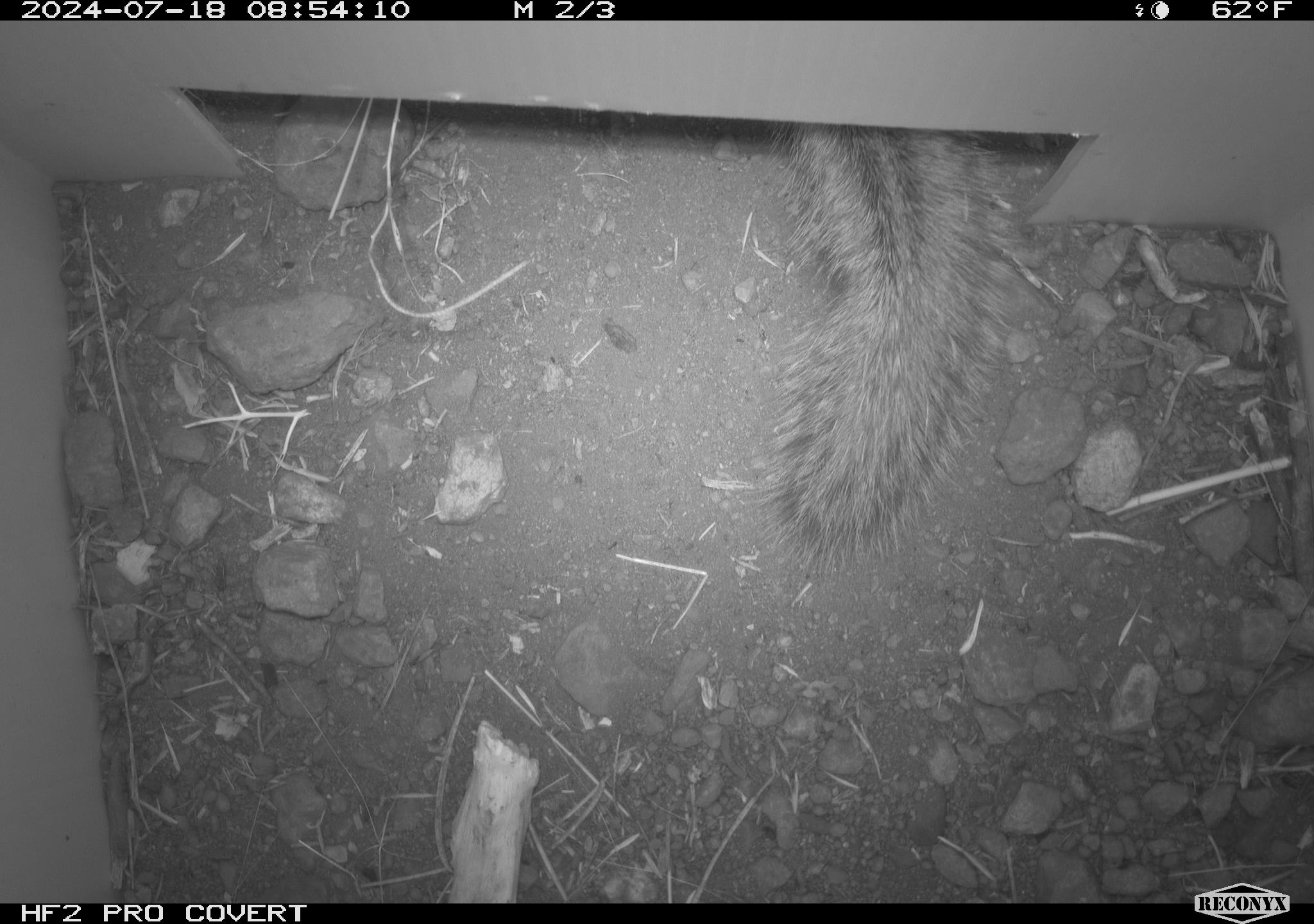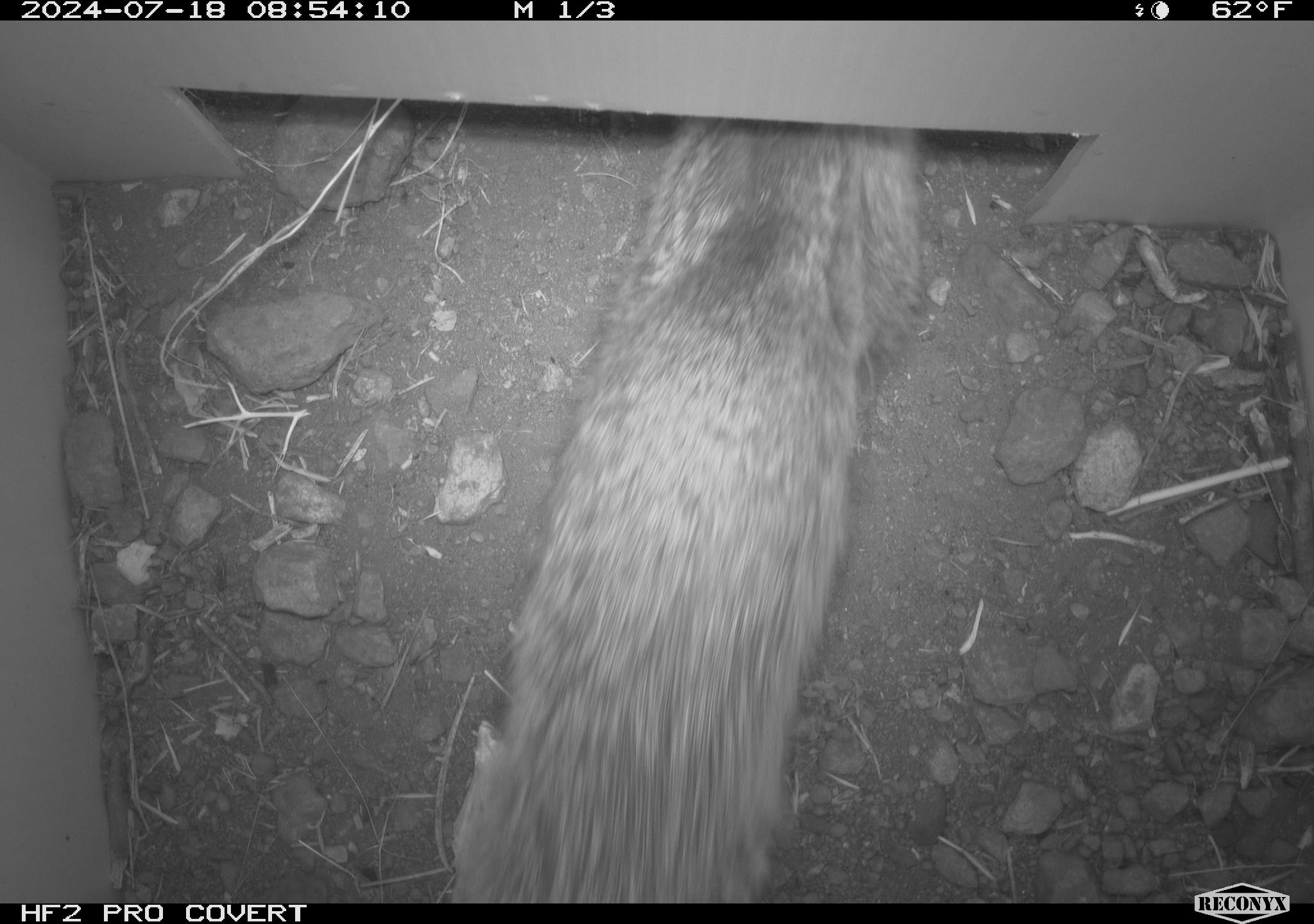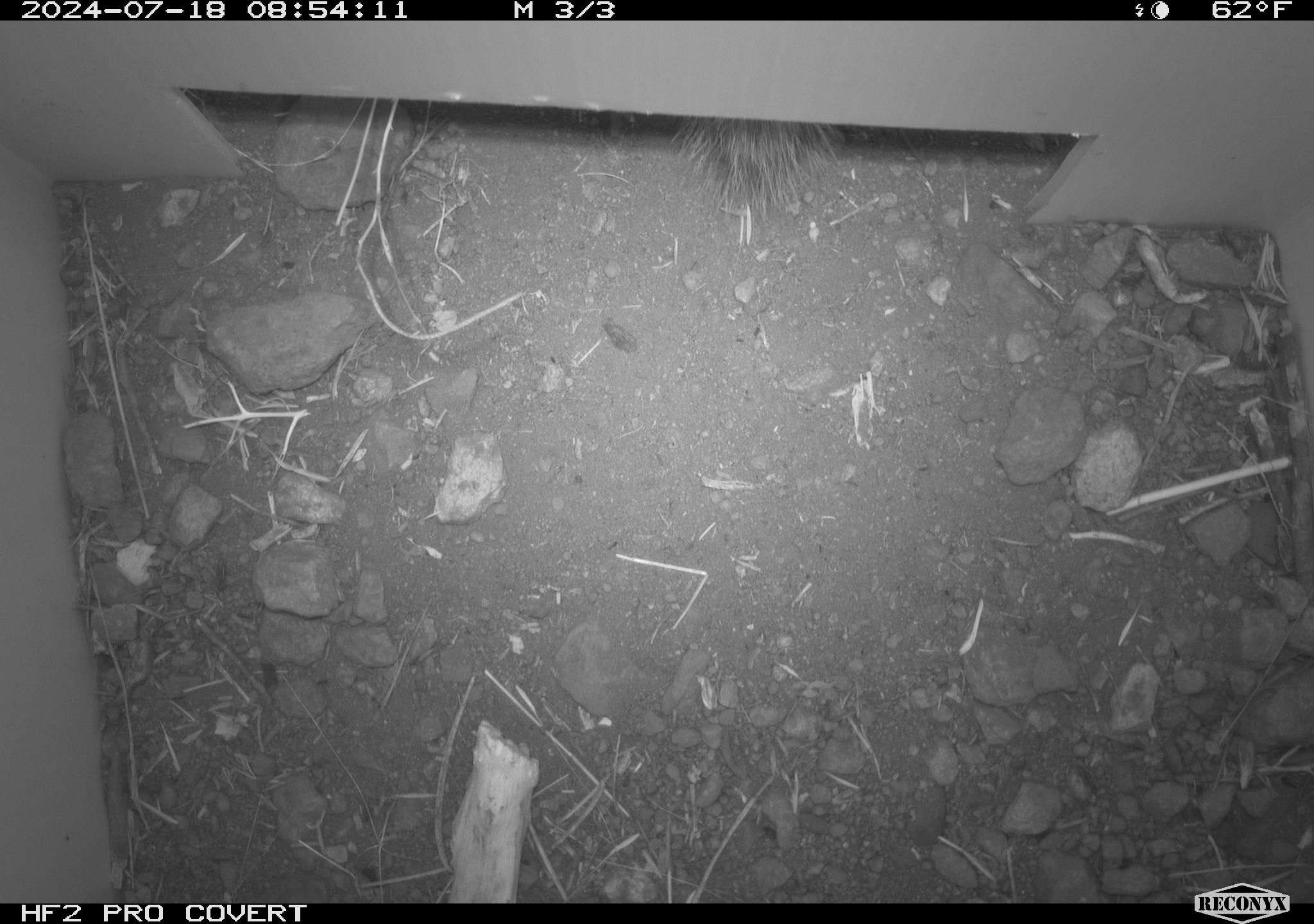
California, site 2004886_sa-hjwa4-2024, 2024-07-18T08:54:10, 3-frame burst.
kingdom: Animalia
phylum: Chordata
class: Mammalia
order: Rodentia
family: Sciuridae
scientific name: Sciuridae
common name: squirrels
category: sciuridae family